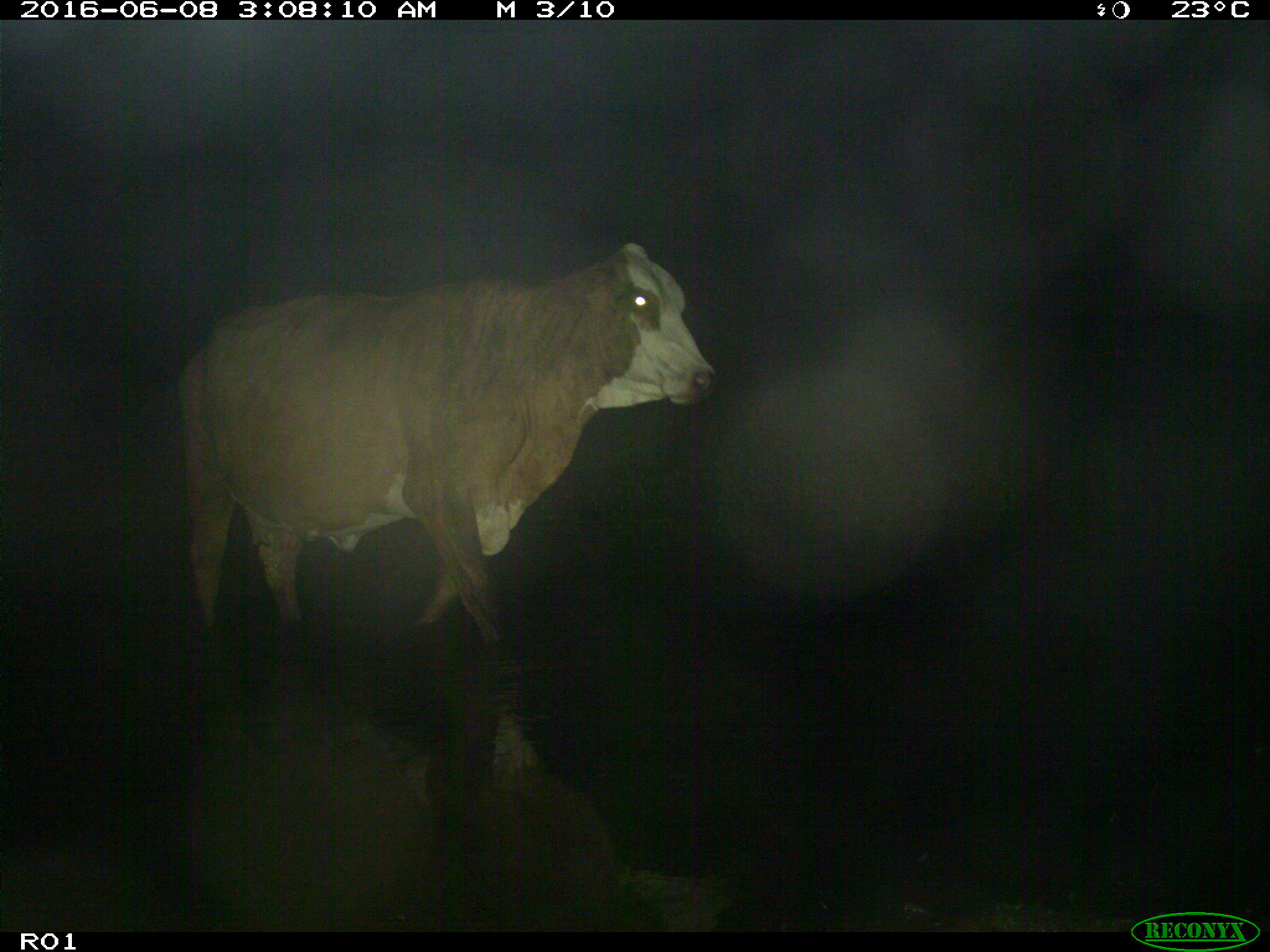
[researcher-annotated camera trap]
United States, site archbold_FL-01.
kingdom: Animalia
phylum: Chordata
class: Mammalia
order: Artiodactyla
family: Bovidae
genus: Bos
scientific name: Bos taurus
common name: domestic cow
Bos taurus (domestic cow).